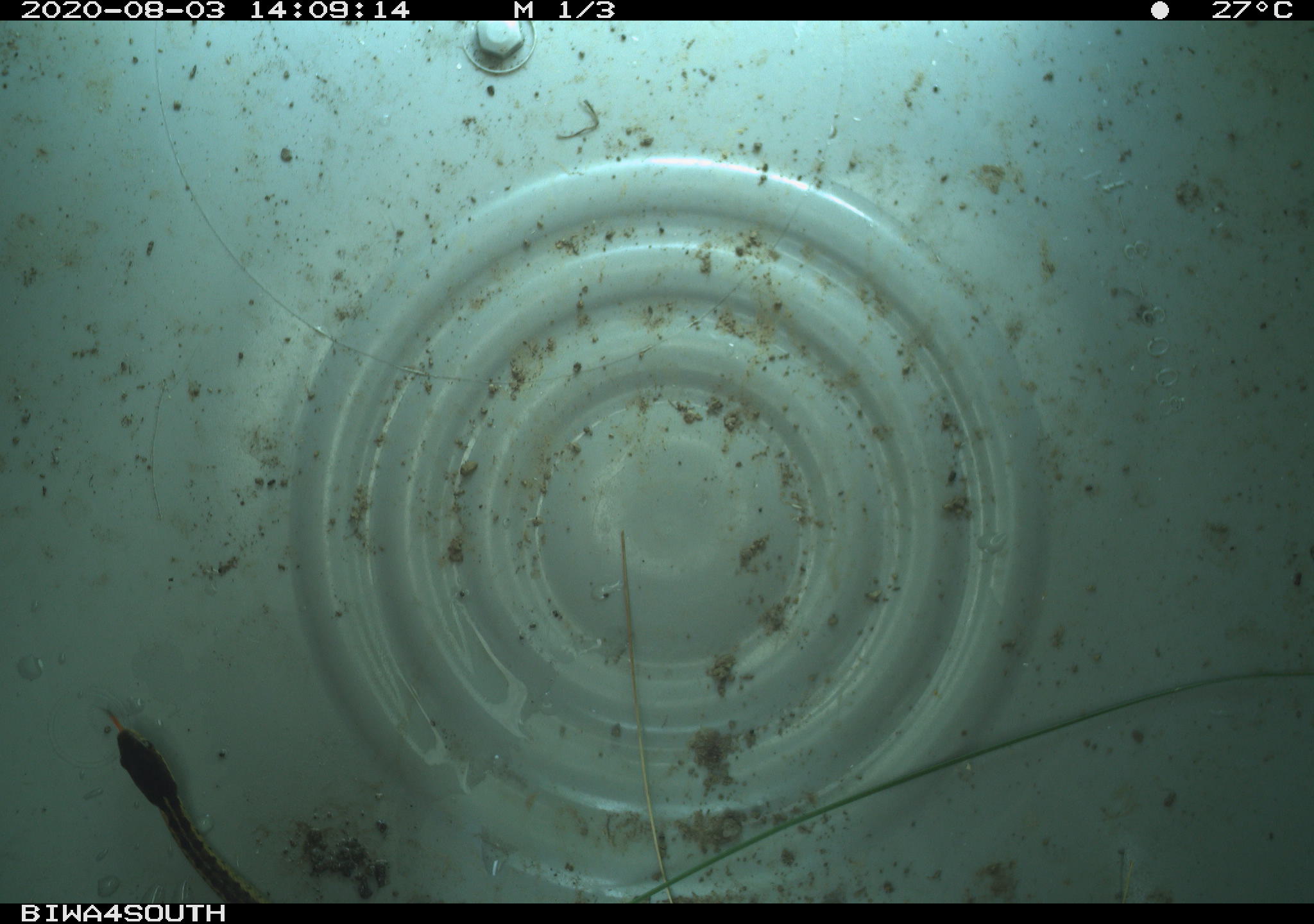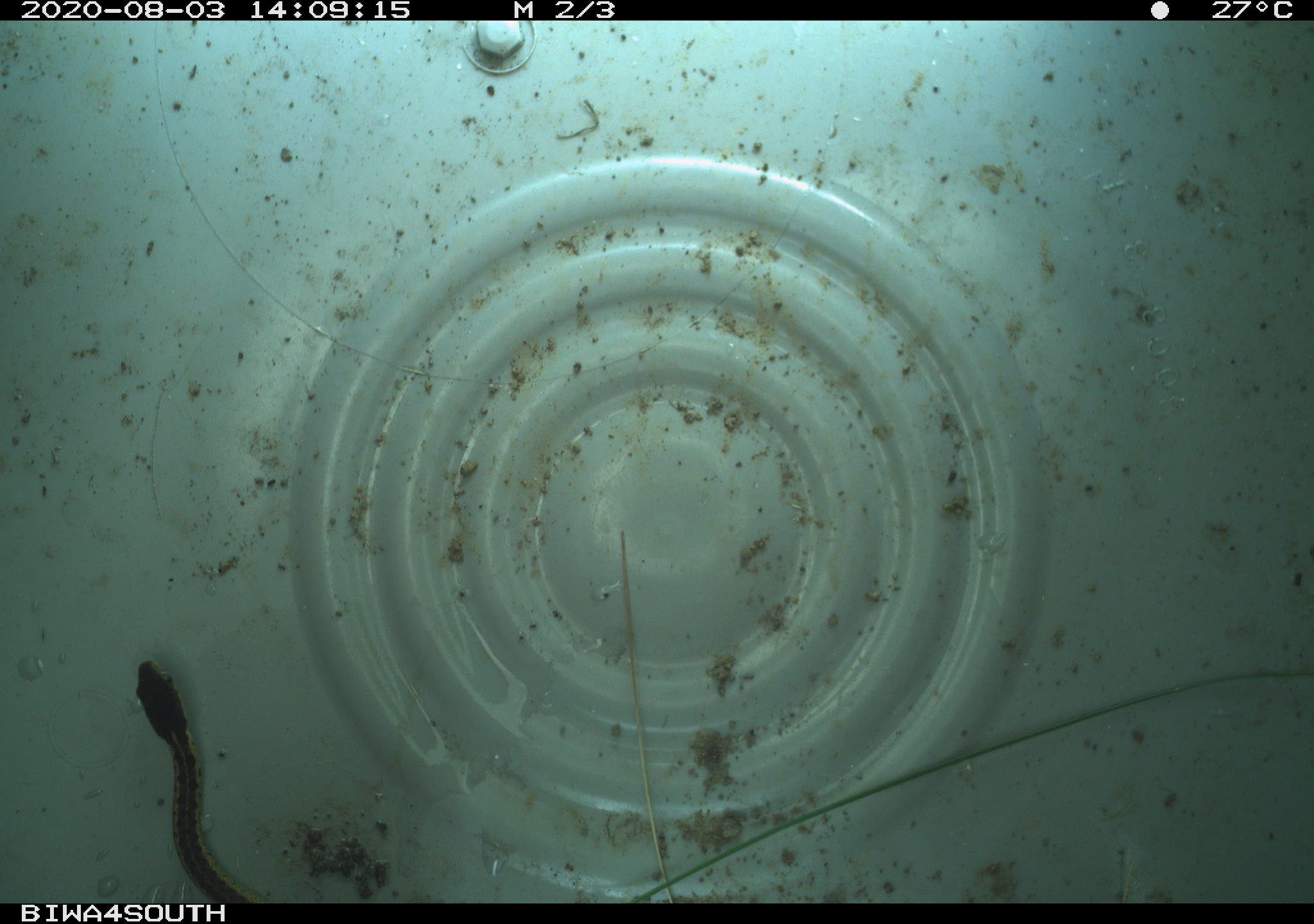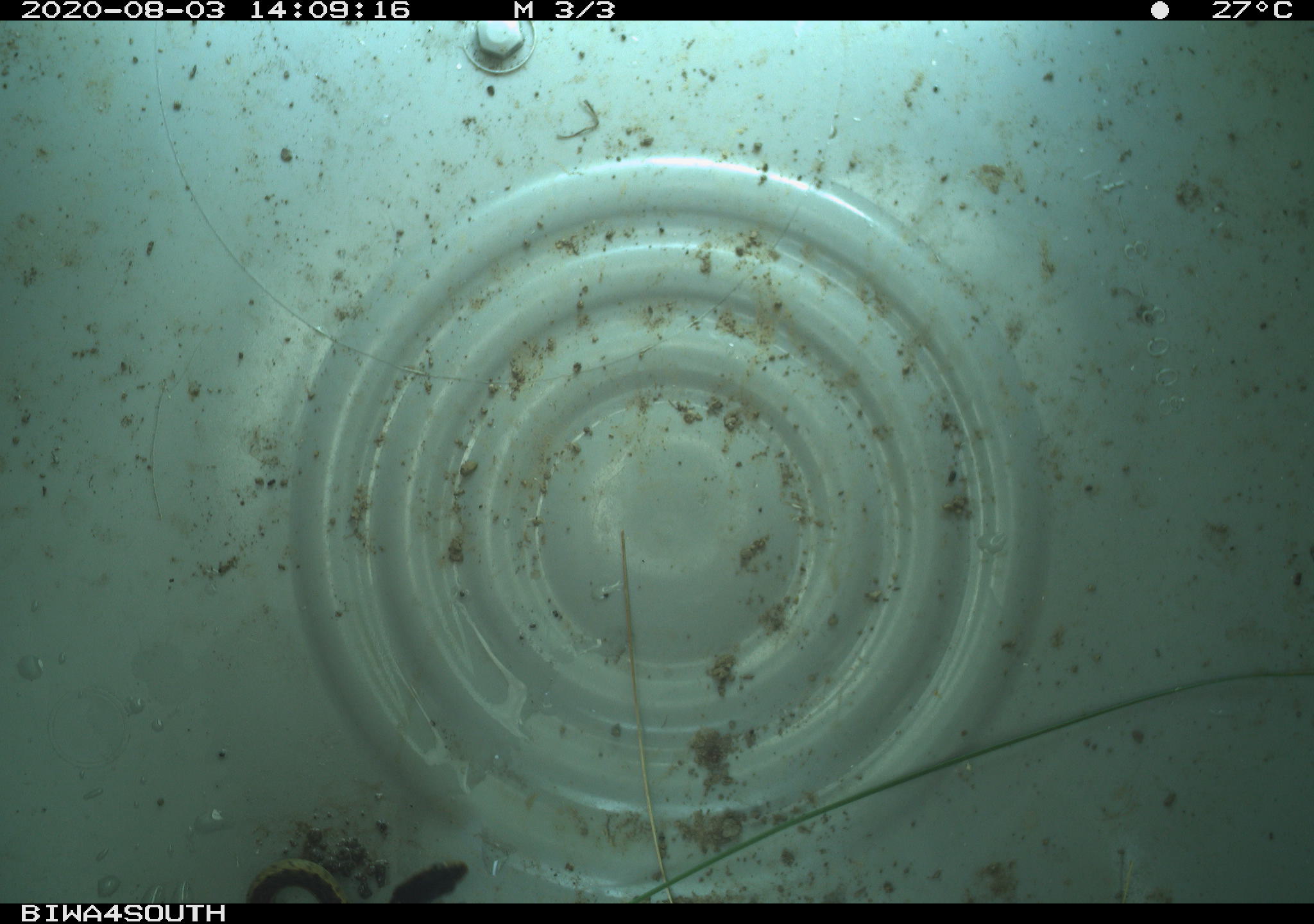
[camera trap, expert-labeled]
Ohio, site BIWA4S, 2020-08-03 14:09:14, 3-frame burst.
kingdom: Animalia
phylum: Chordata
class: Reptilia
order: Squamata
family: Colubridae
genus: Thamnophis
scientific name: Thamnophis sirtalis sirtalis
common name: eastern gartersnake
Eastern gartersnake (Thamnophis sirtalis sirtalis).